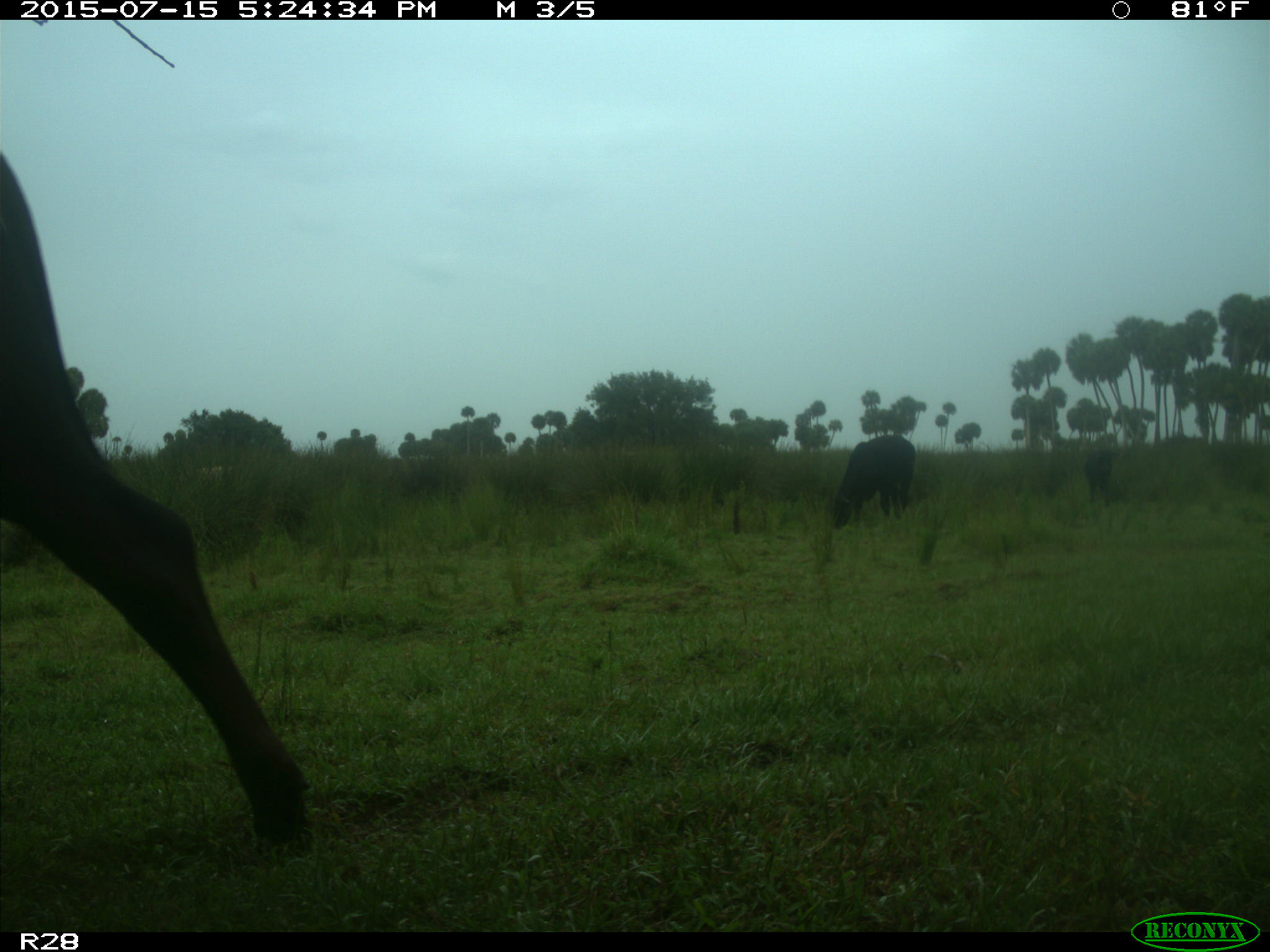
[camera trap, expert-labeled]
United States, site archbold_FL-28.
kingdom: Animalia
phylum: Chordata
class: Mammalia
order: Artiodactyla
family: Bovidae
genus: Bos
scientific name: Bos taurus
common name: domestic cow